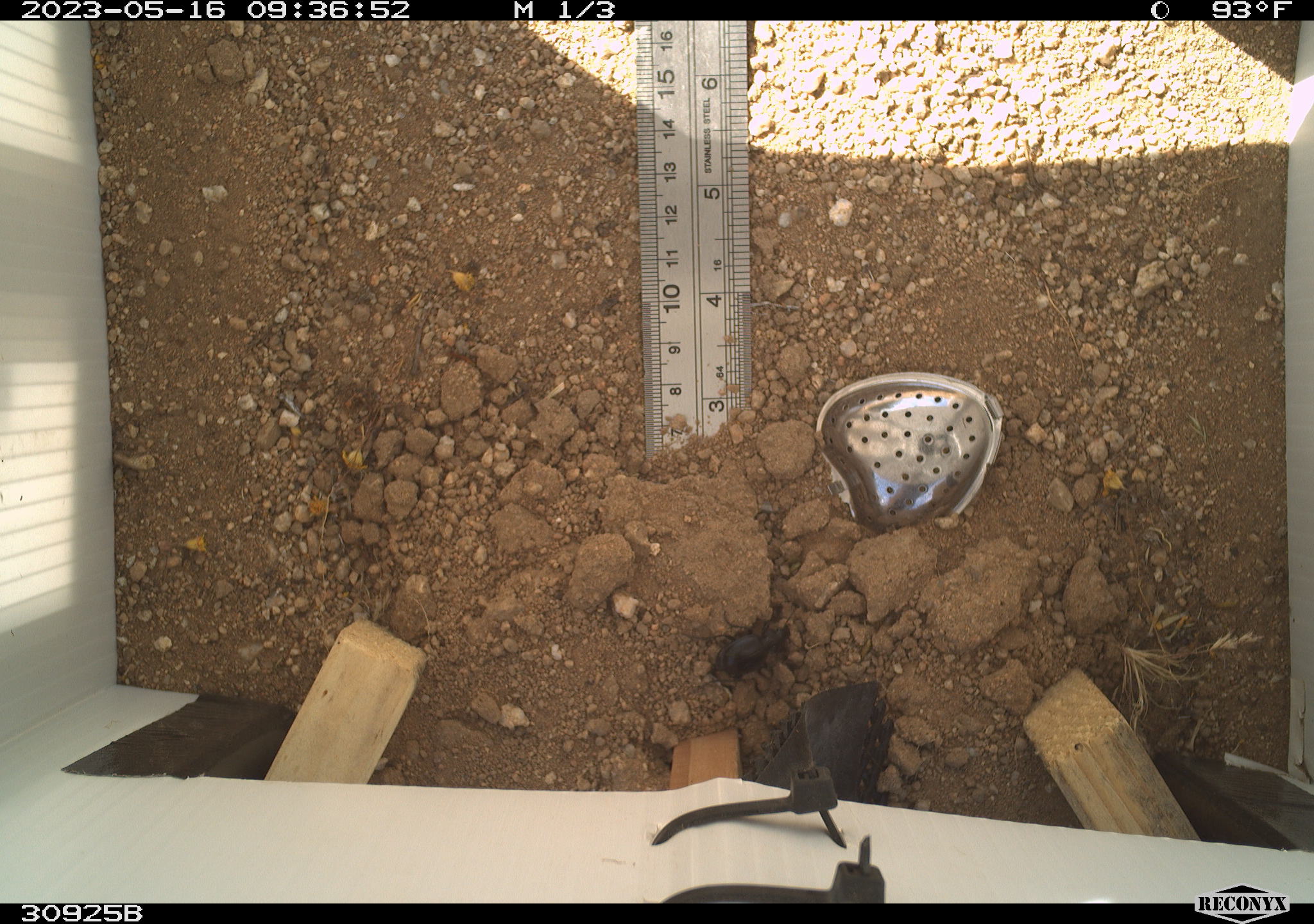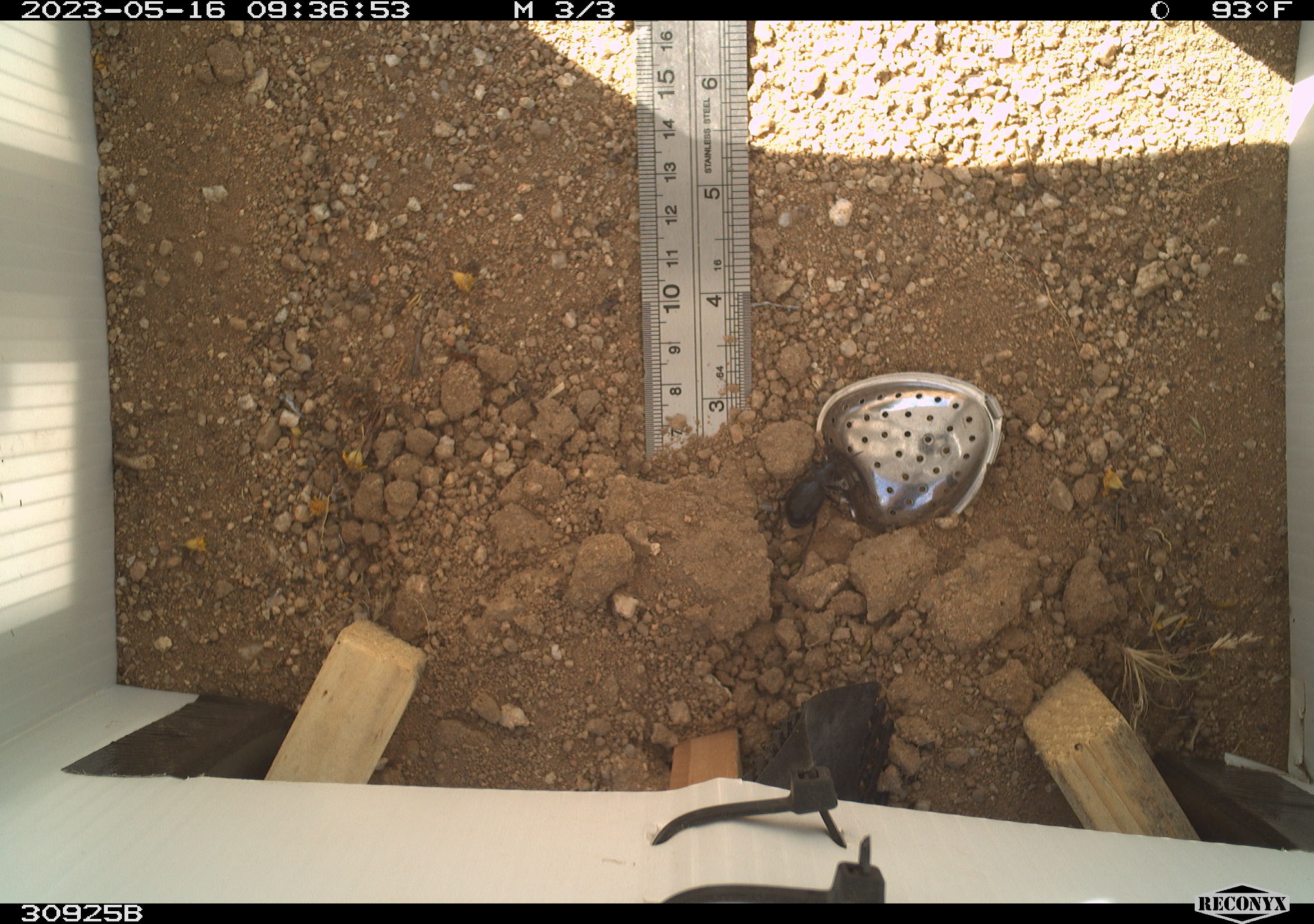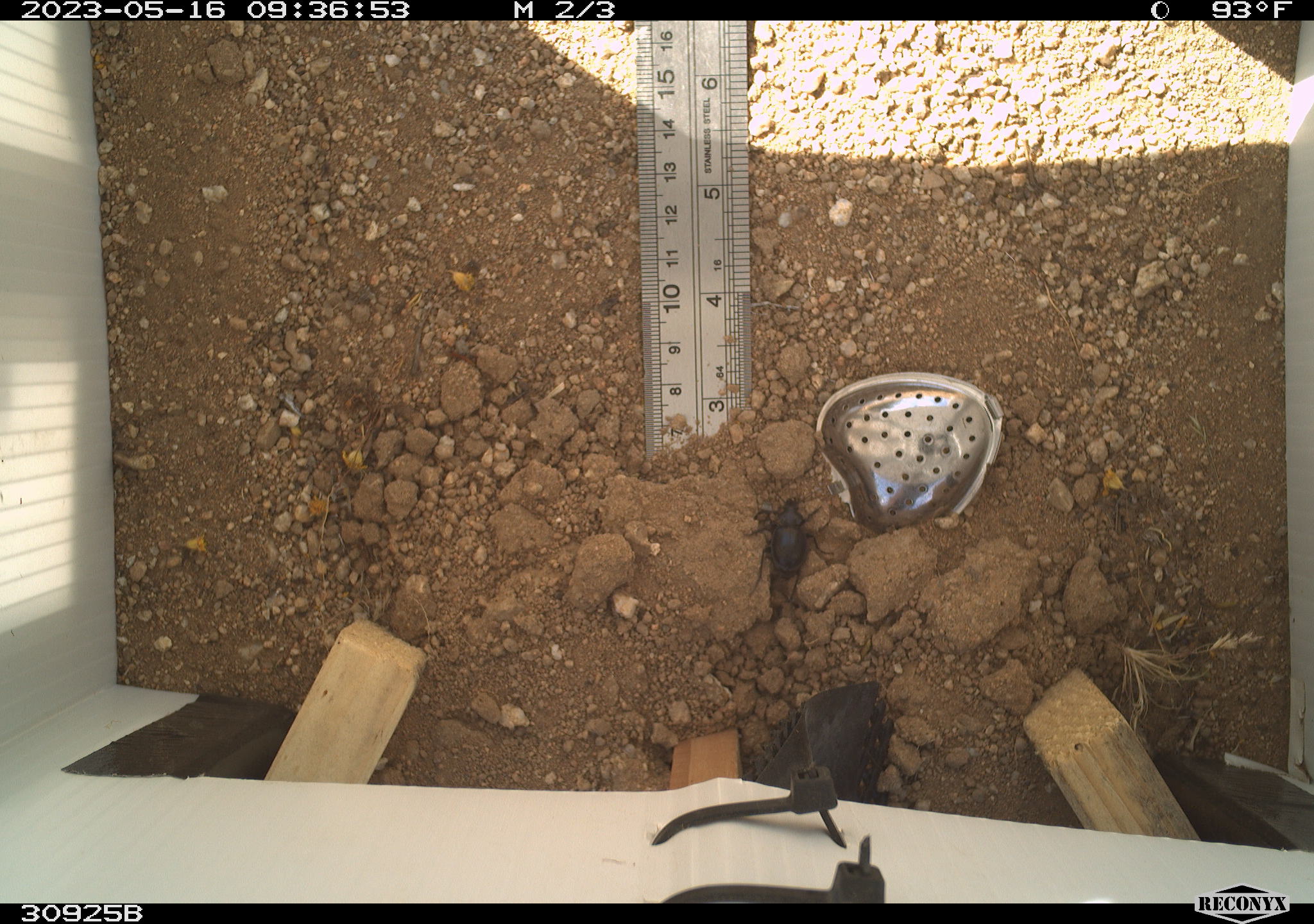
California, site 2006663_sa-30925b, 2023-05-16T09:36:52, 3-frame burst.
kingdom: Animalia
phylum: Arthropoda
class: Insecta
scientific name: Insecta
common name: insect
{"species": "insect (Insecta)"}